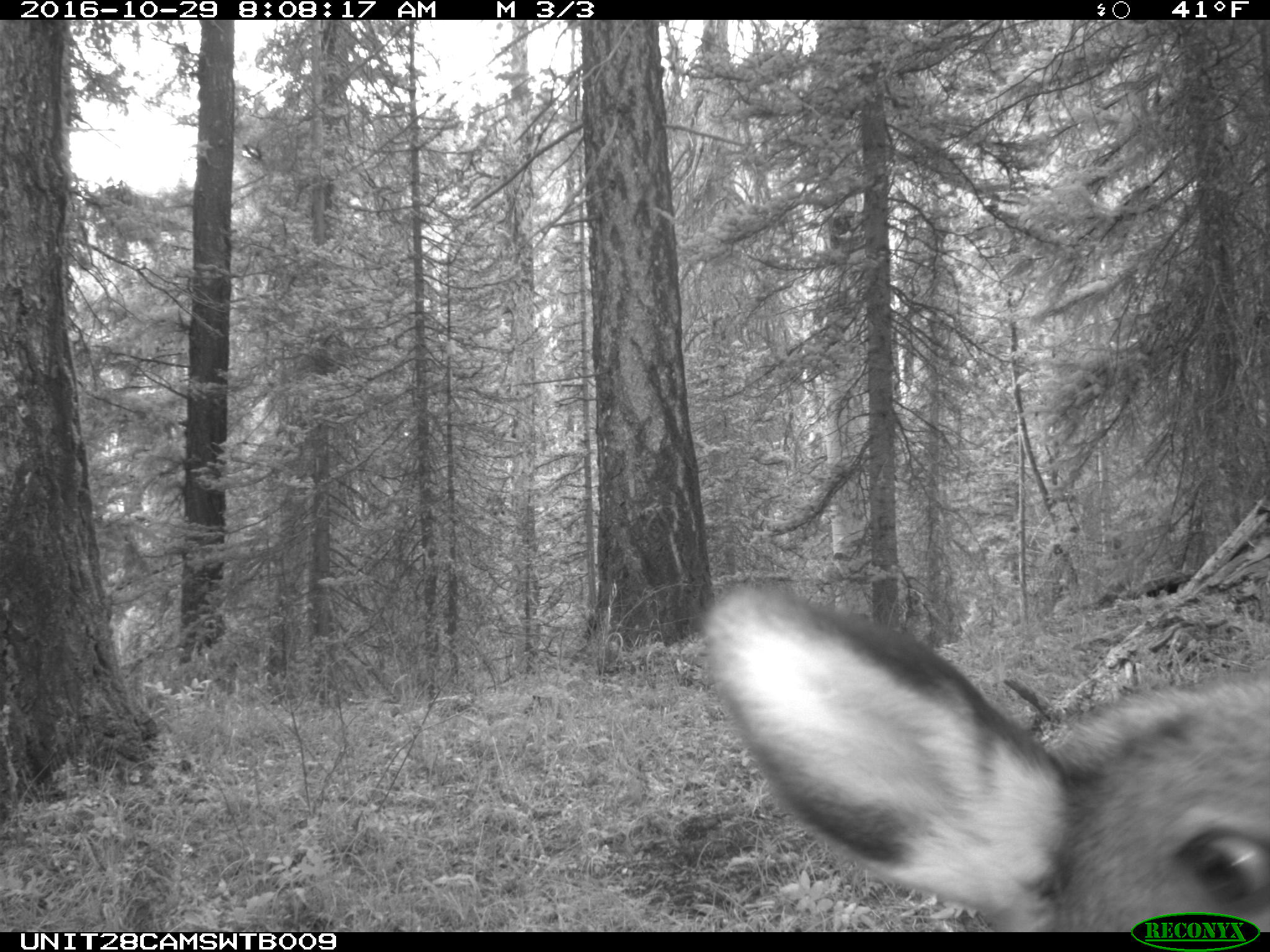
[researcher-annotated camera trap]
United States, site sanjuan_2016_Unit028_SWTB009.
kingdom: Animalia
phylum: Chordata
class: Mammalia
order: Artiodactyla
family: Cervidae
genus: Cervus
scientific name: Cervus elaphus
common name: red deer